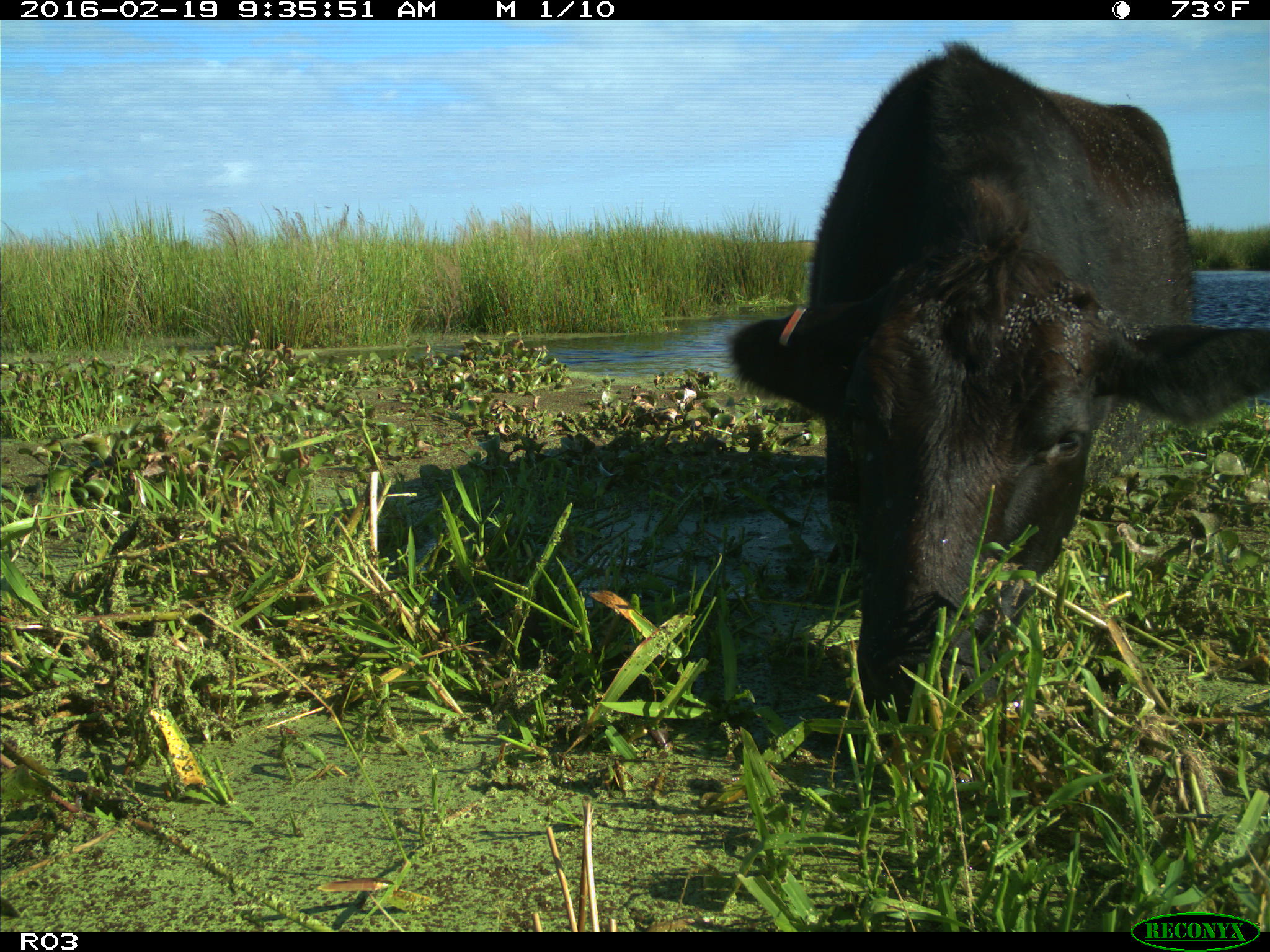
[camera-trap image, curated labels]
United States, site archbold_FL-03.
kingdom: Animalia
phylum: Chordata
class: Mammalia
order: Artiodactyla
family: Bovidae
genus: Bos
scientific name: Bos taurus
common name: domestic cow